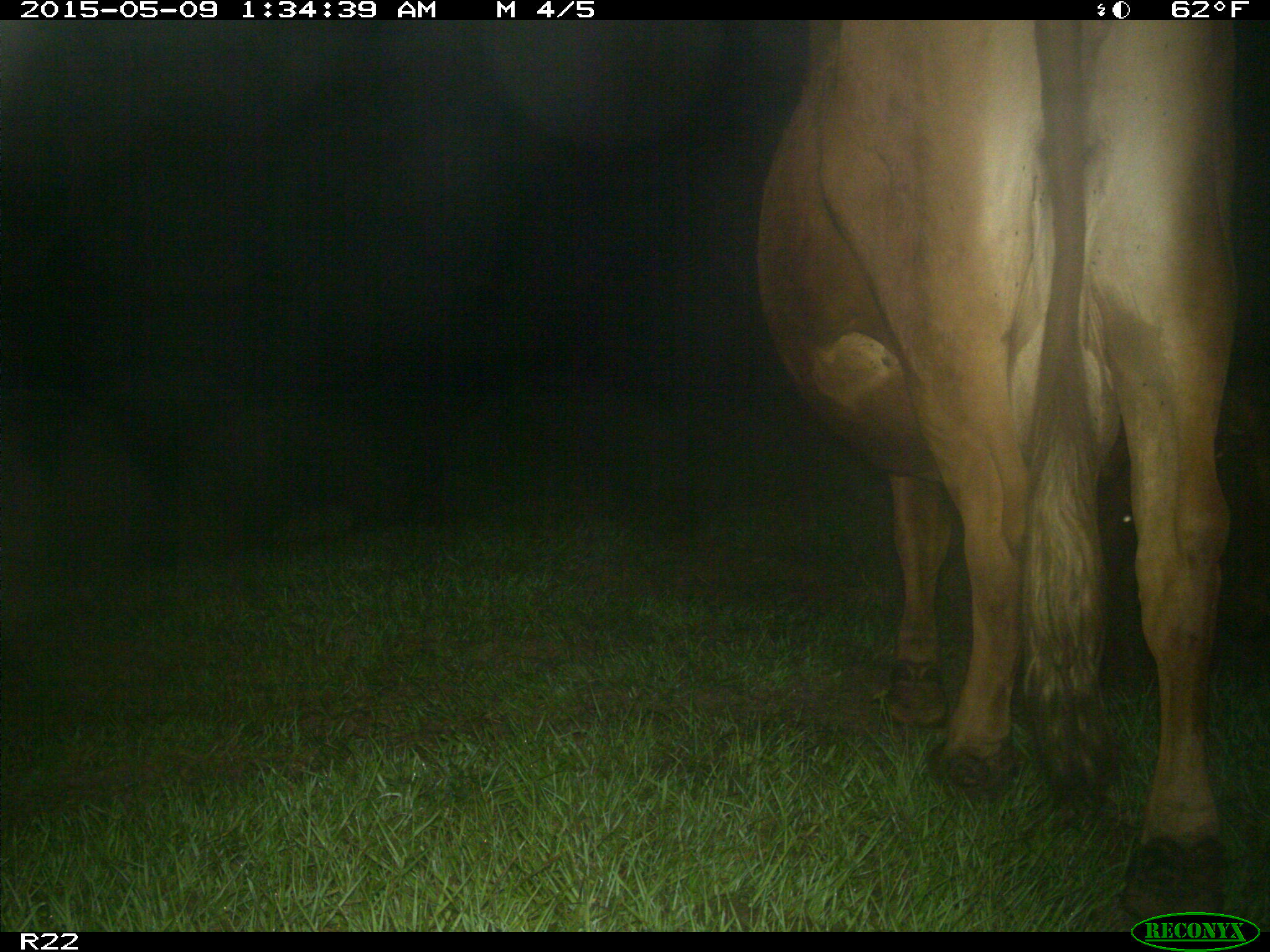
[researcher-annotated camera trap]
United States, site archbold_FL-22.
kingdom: Animalia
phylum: Chordata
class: Mammalia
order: Artiodactyla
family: Bovidae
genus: Bos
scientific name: Bos taurus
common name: domestic cow